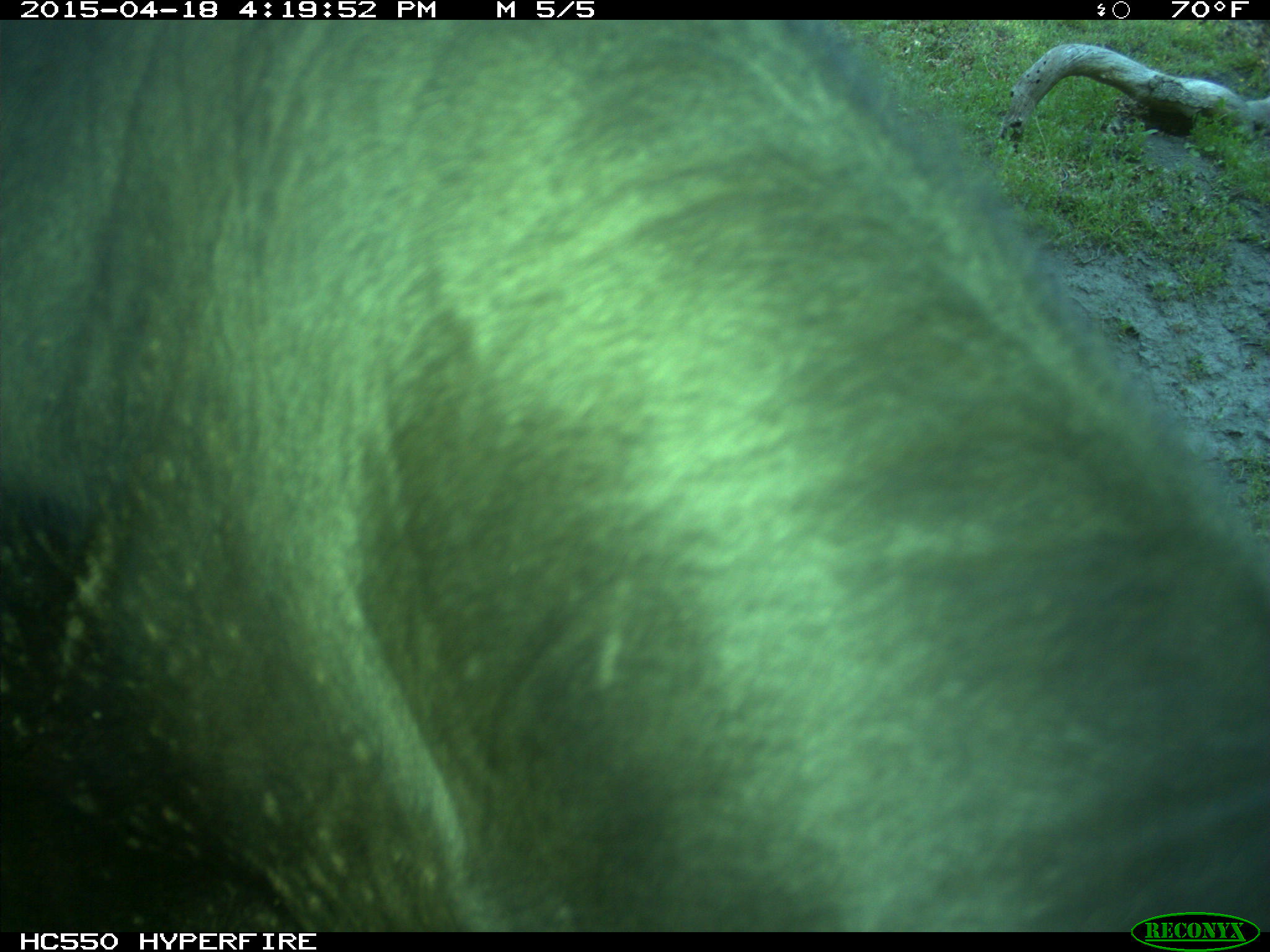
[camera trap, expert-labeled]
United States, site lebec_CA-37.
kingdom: Animalia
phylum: Chordata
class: Mammalia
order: Artiodactyla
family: Bovidae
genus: Bos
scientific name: Bos taurus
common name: domestic cow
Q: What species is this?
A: Bos taurus (domestic cow).